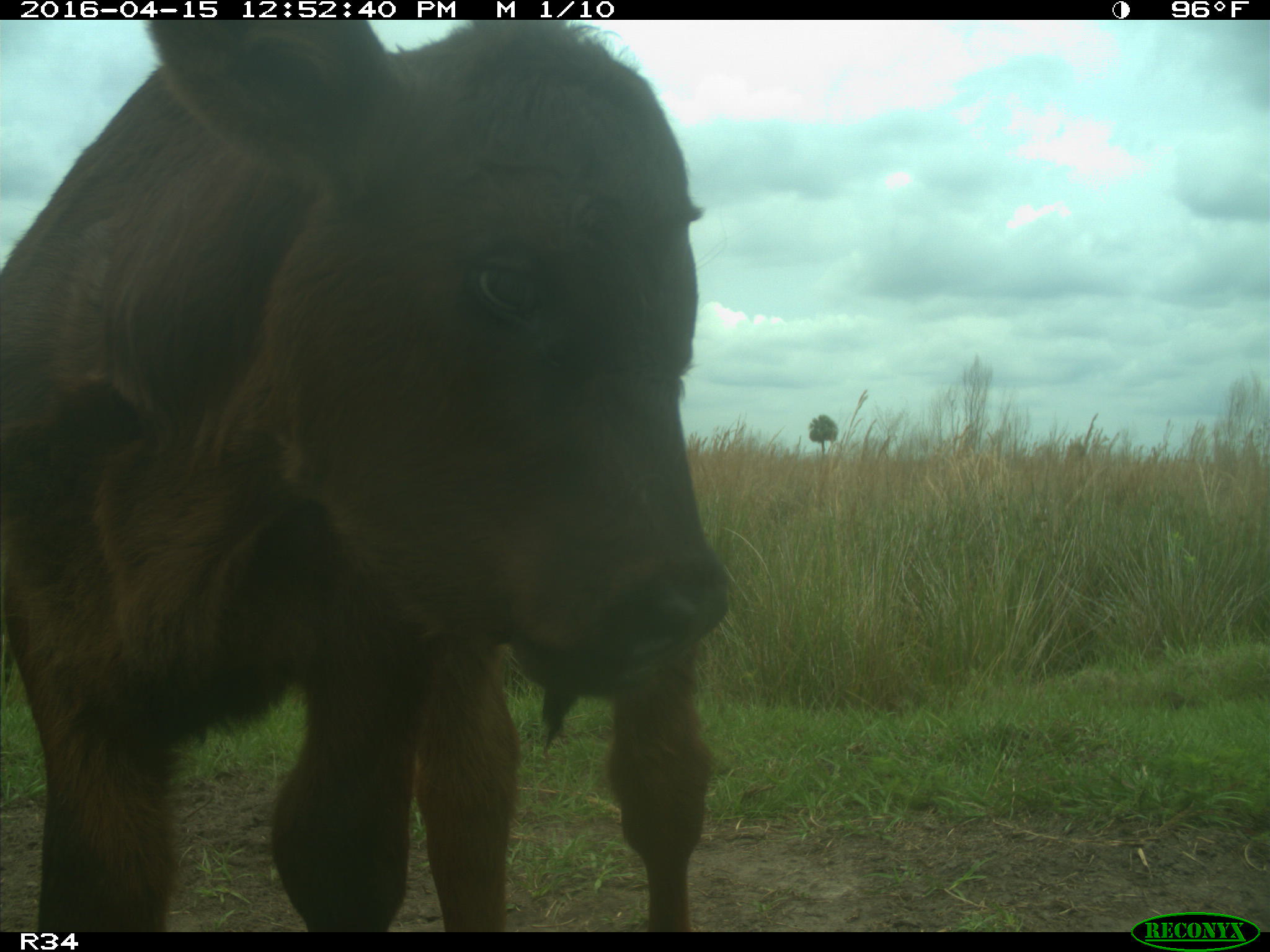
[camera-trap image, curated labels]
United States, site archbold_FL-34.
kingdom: Animalia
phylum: Chordata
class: Mammalia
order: Artiodactyla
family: Bovidae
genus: Bos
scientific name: Bos taurus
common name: domestic cow